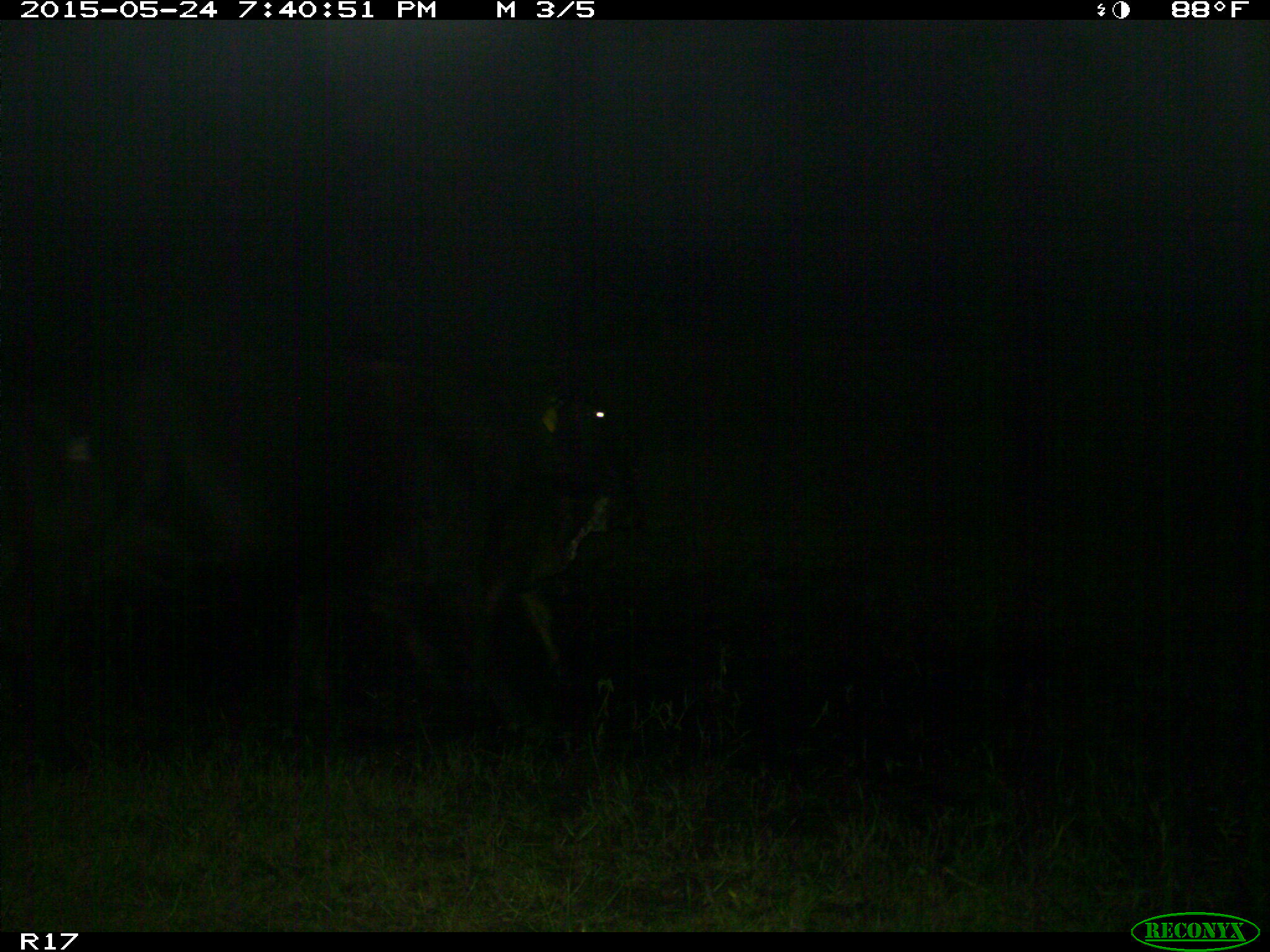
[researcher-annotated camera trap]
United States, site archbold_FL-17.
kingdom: Animalia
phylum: Chordata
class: Mammalia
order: Artiodactyla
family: Bovidae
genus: Bos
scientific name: Bos taurus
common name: domestic cow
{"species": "Bos taurus (domestic cow)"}